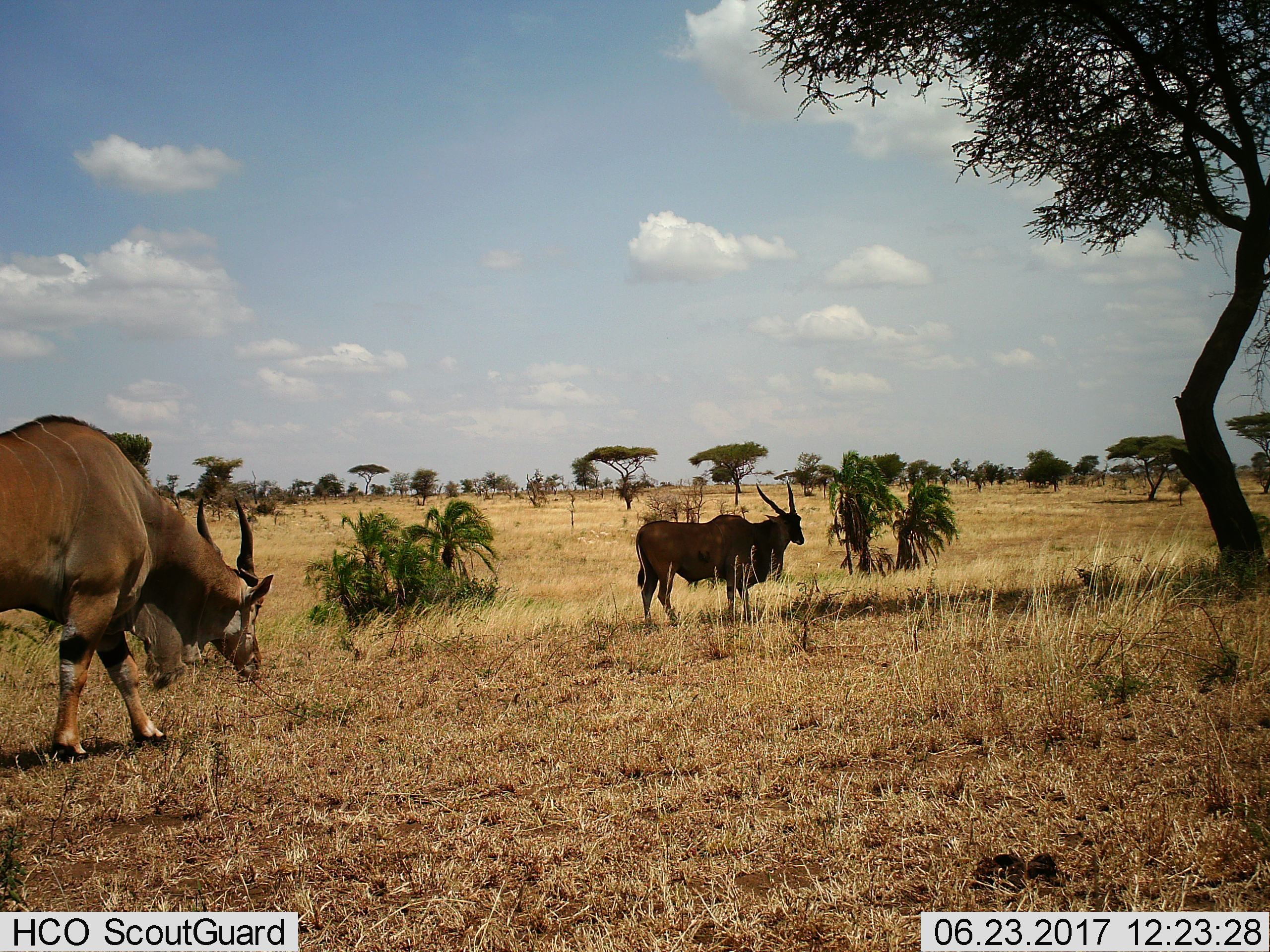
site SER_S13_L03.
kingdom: Animalia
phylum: Chordata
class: Mammalia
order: Artiodactyla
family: Bovidae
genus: Tragelaphus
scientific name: Tragelaphus oryx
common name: eland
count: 2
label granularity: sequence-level